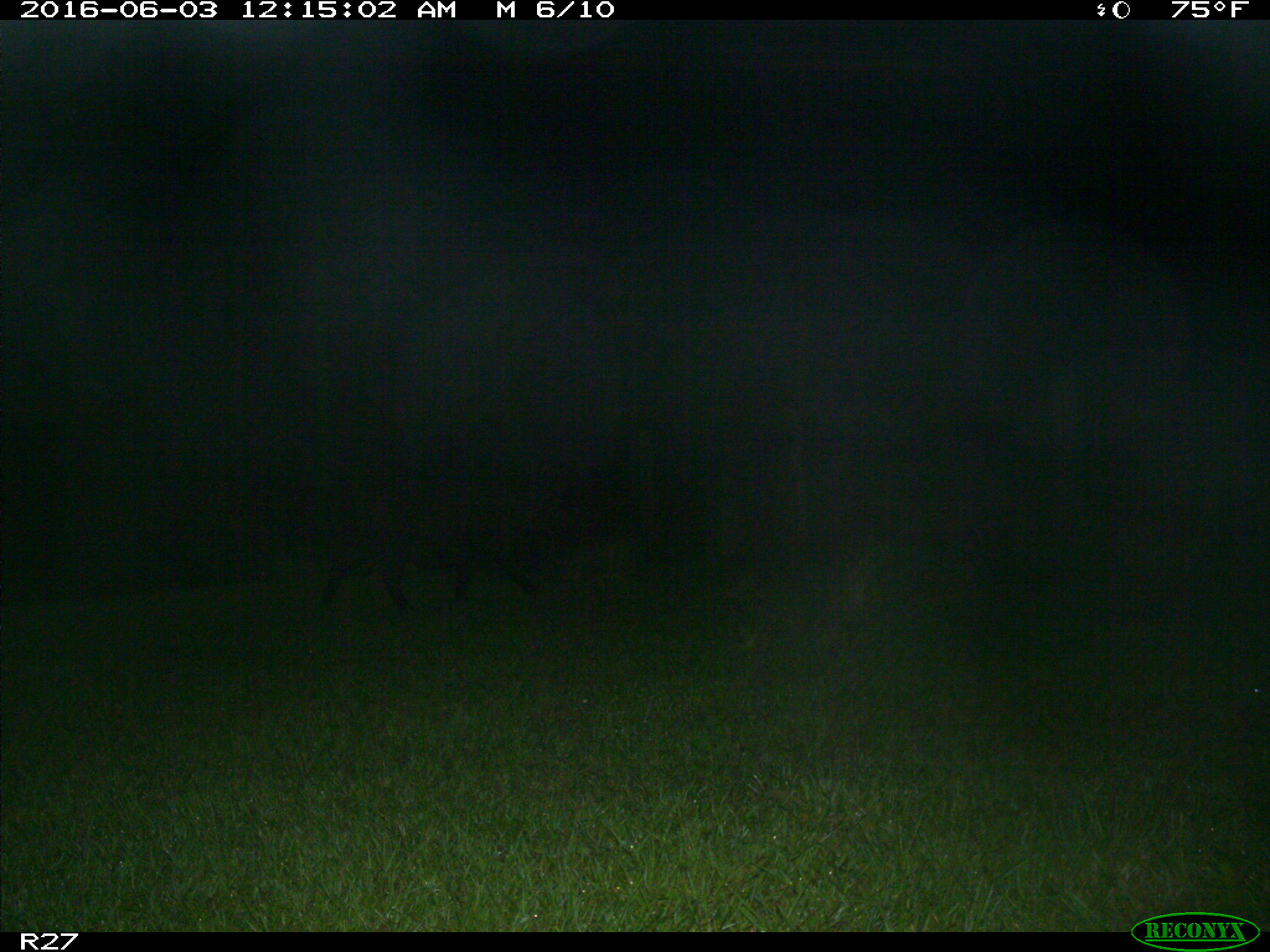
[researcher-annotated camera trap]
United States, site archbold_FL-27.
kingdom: Animalia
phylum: Chordata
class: Mammalia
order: Artiodactyla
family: Suidae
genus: Sus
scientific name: Sus scrofa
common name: wild boar